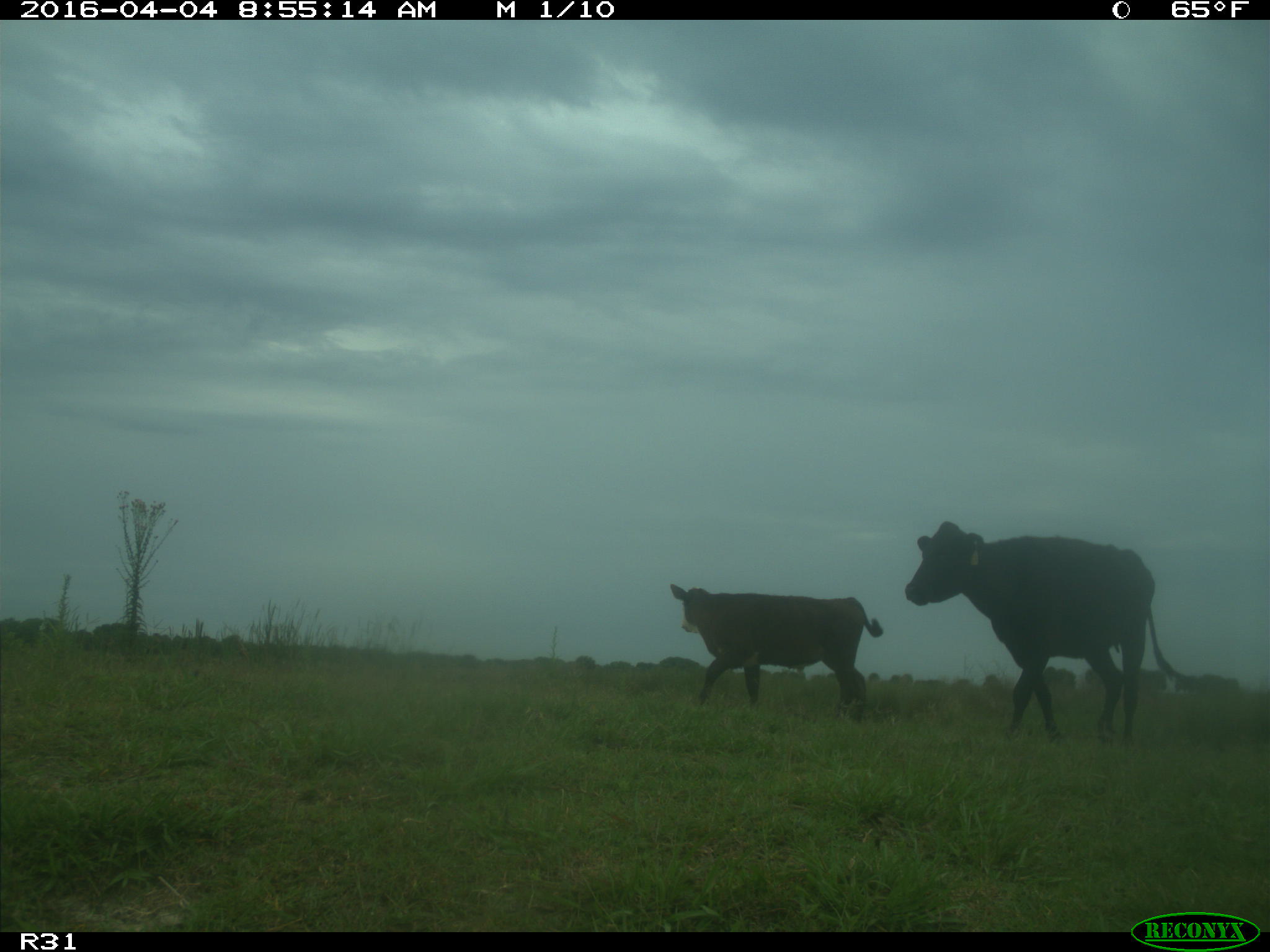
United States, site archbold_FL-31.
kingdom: Animalia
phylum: Chordata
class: Mammalia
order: Artiodactyla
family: Bovidae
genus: Bos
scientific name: Bos taurus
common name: domestic cow